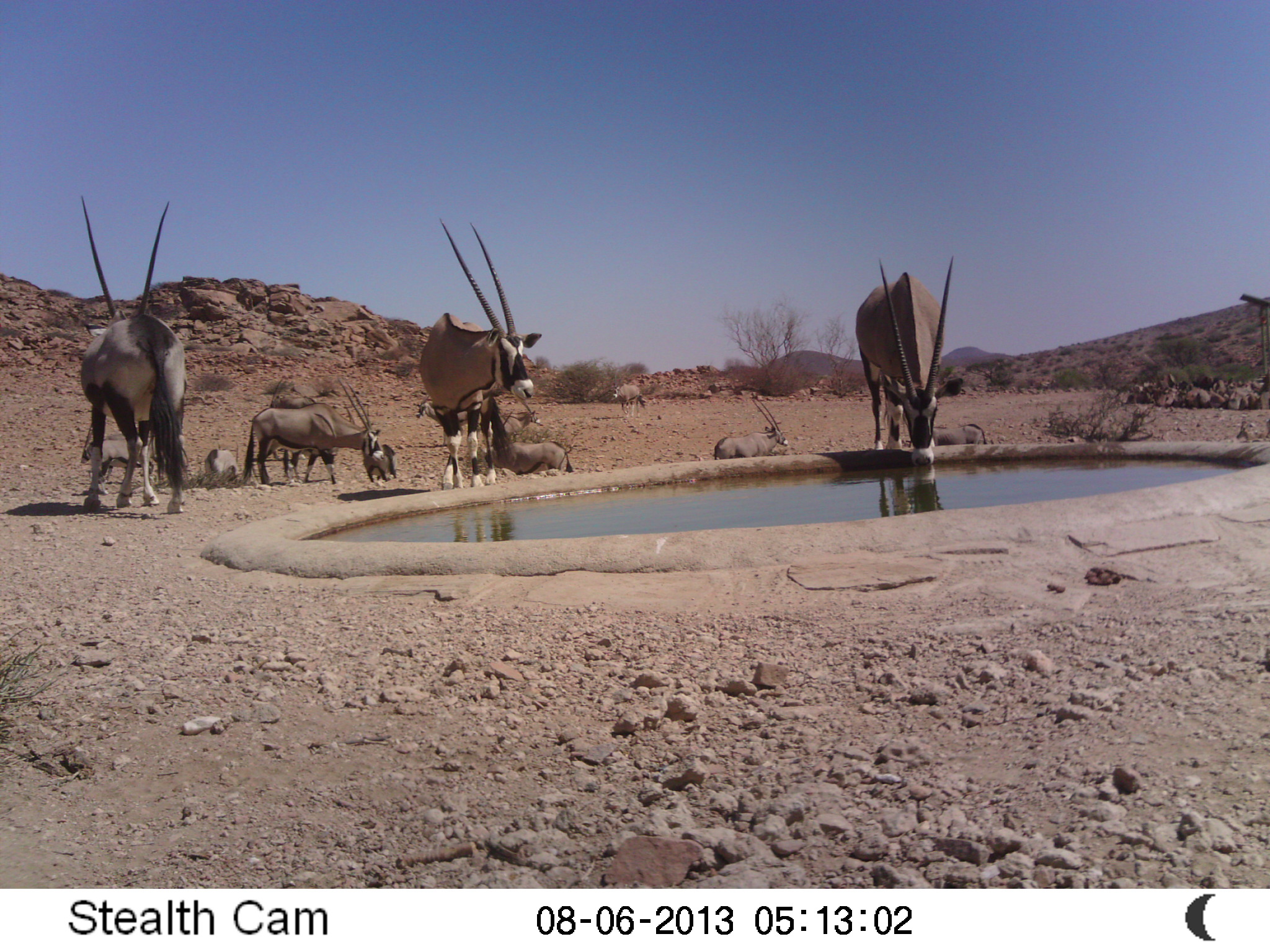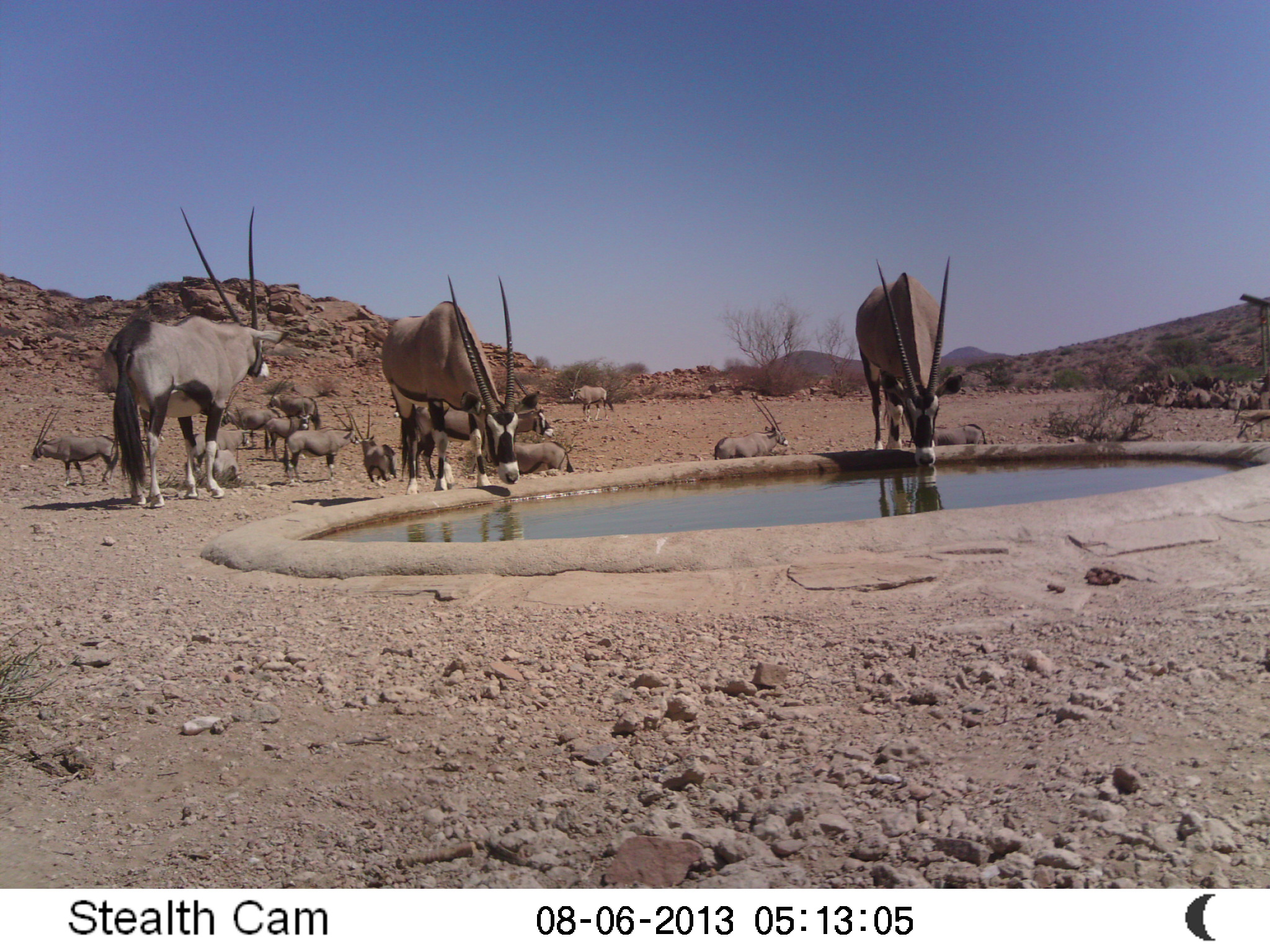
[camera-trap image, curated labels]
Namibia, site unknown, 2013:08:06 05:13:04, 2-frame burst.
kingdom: Animalia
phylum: Chordata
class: Mammalia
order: Artiodactyla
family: Bovidae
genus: Oryx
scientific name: Oryx gazella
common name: gemsbok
Oryx gazella (gemsbok).